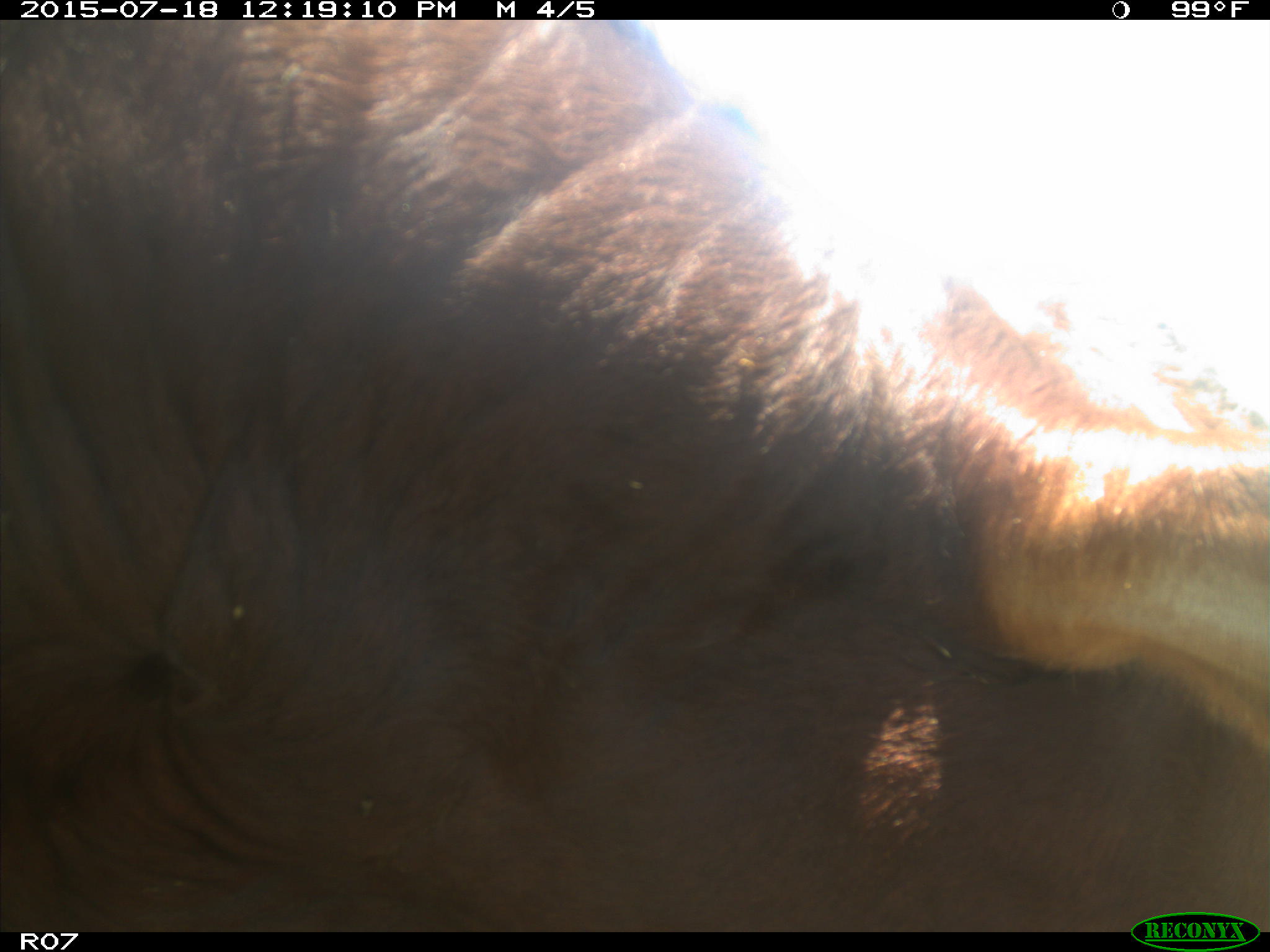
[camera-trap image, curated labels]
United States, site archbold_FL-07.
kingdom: Animalia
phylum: Chordata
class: Mammalia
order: Artiodactyla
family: Bovidae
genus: Bos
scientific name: Bos taurus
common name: domestic cow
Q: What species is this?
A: Bos taurus (domestic cow).